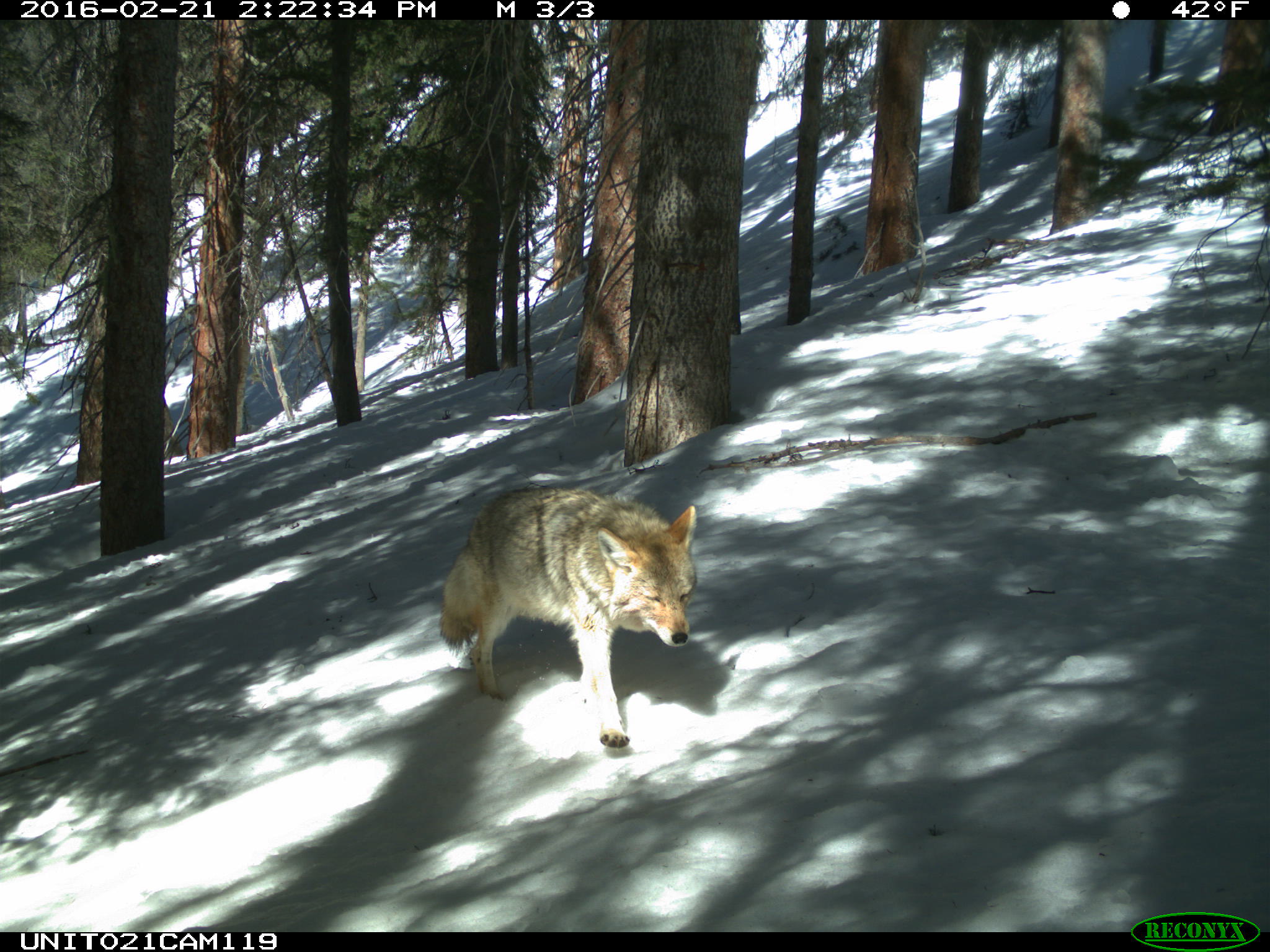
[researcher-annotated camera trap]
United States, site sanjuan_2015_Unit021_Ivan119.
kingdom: Animalia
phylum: Chordata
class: Mammalia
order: Carnivora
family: Canidae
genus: Canis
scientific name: Canis latrans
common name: coyote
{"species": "Canis latrans (coyote)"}